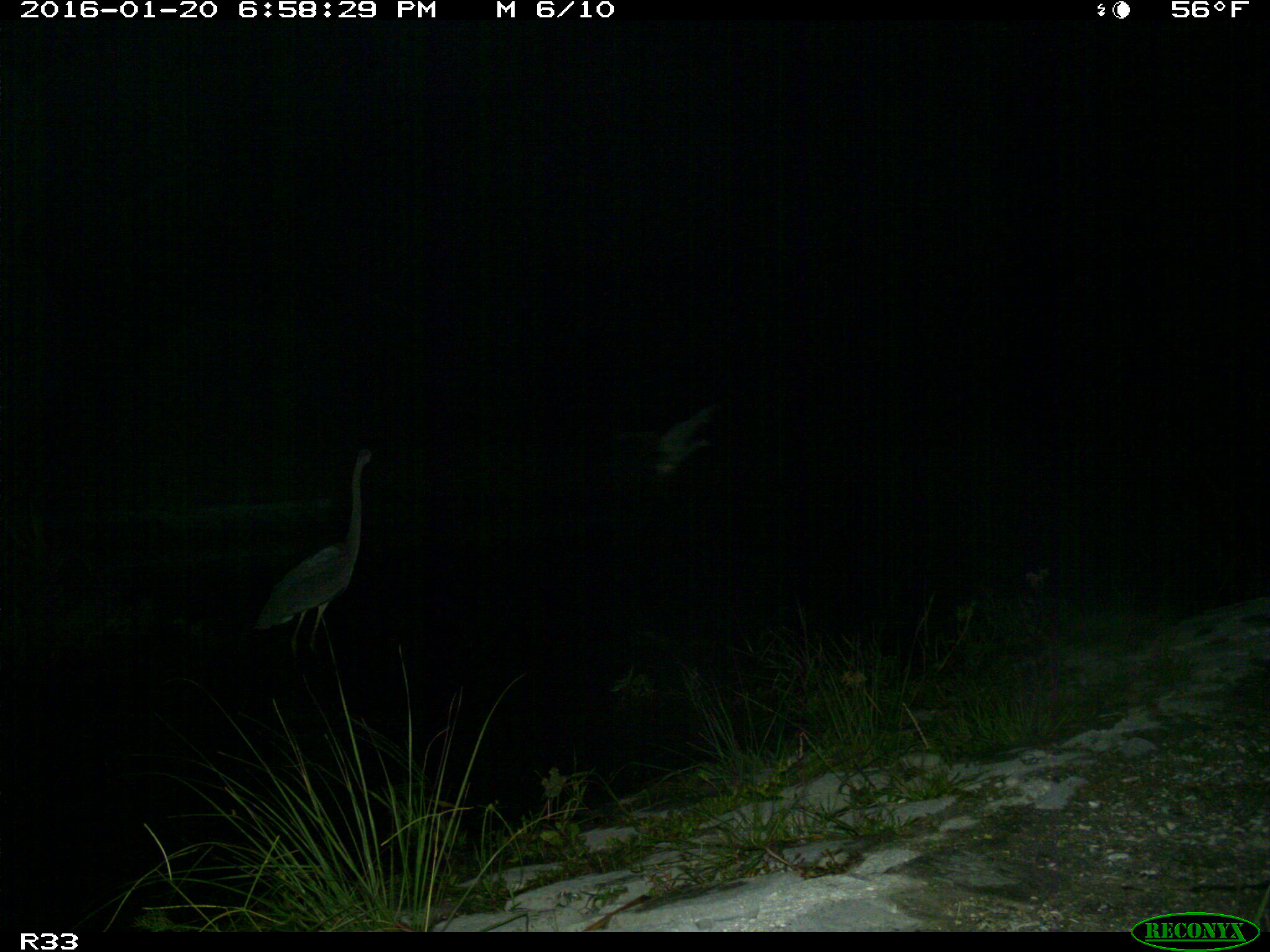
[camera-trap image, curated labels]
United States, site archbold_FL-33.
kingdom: Animalia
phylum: Chordata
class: Aves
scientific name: Aves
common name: birds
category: unidentified bird